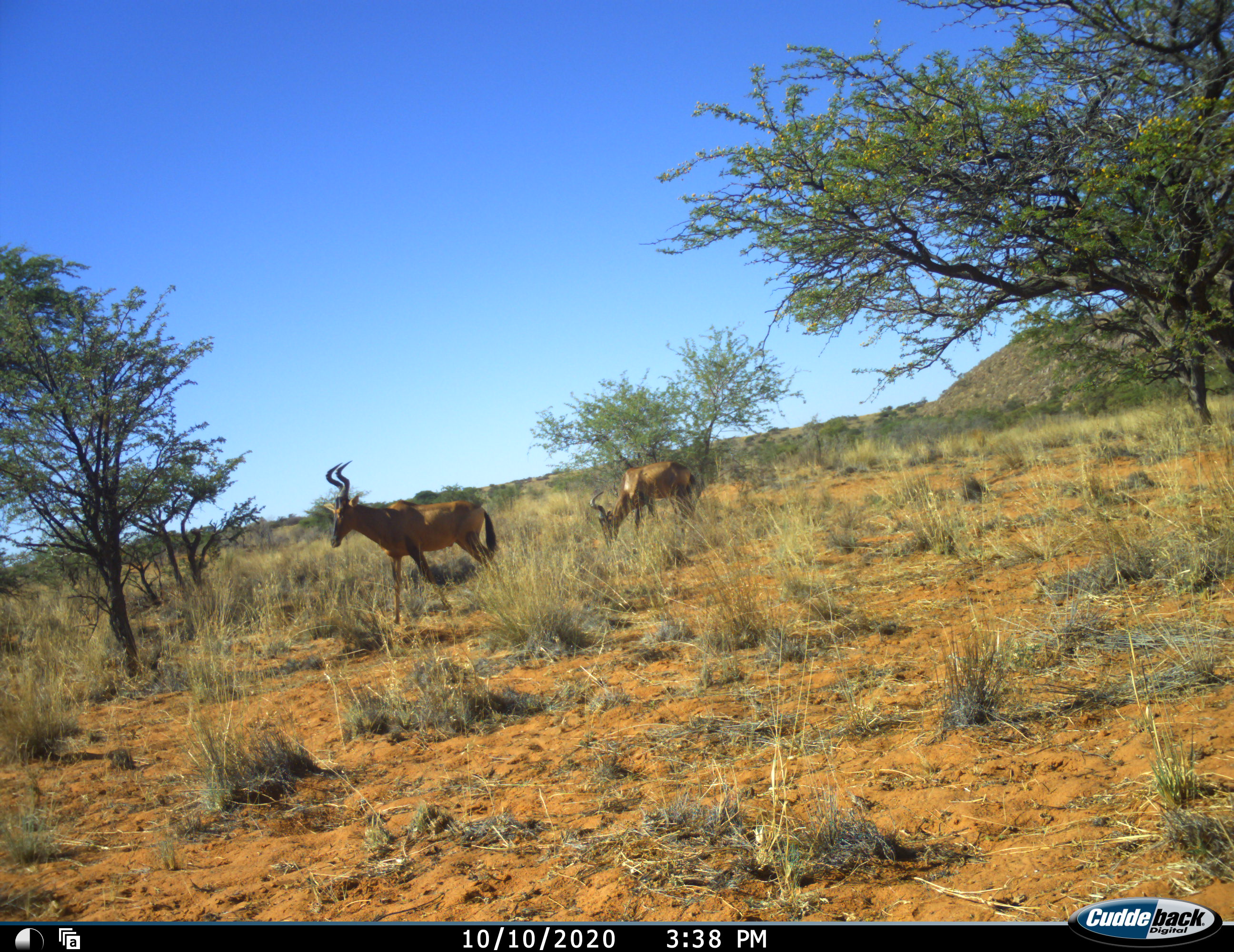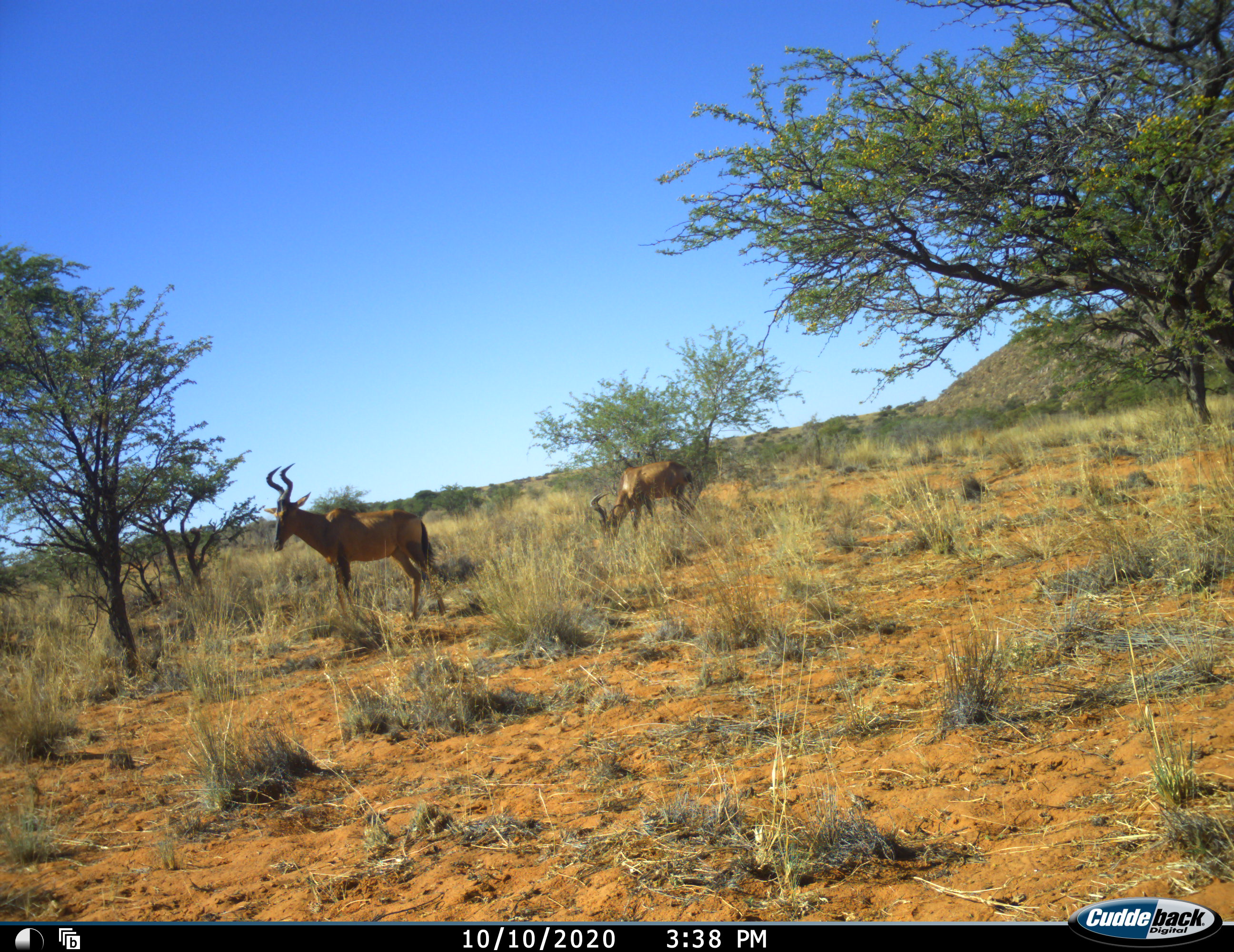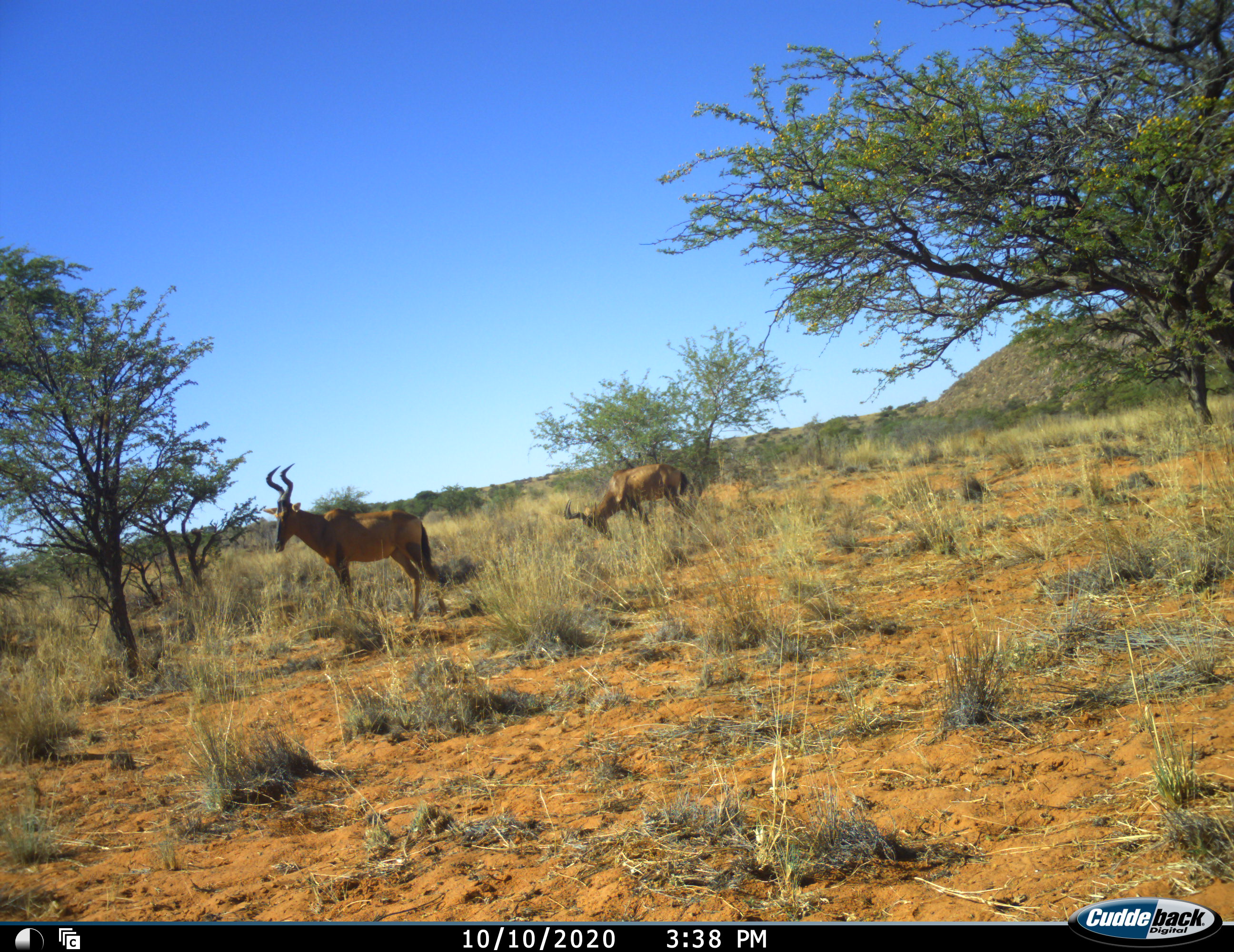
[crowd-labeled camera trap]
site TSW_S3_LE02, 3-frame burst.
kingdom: Animalia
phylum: Chordata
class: Mammalia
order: Artiodactyla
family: Bovidae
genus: Alcelaphus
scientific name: Alcelaphus buselaphus caama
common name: red hartebeest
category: hartebeestred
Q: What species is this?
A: Hartebeestred (red hartebeest) (Alcelaphus buselaphus caama).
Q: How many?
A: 2.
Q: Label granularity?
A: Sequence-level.